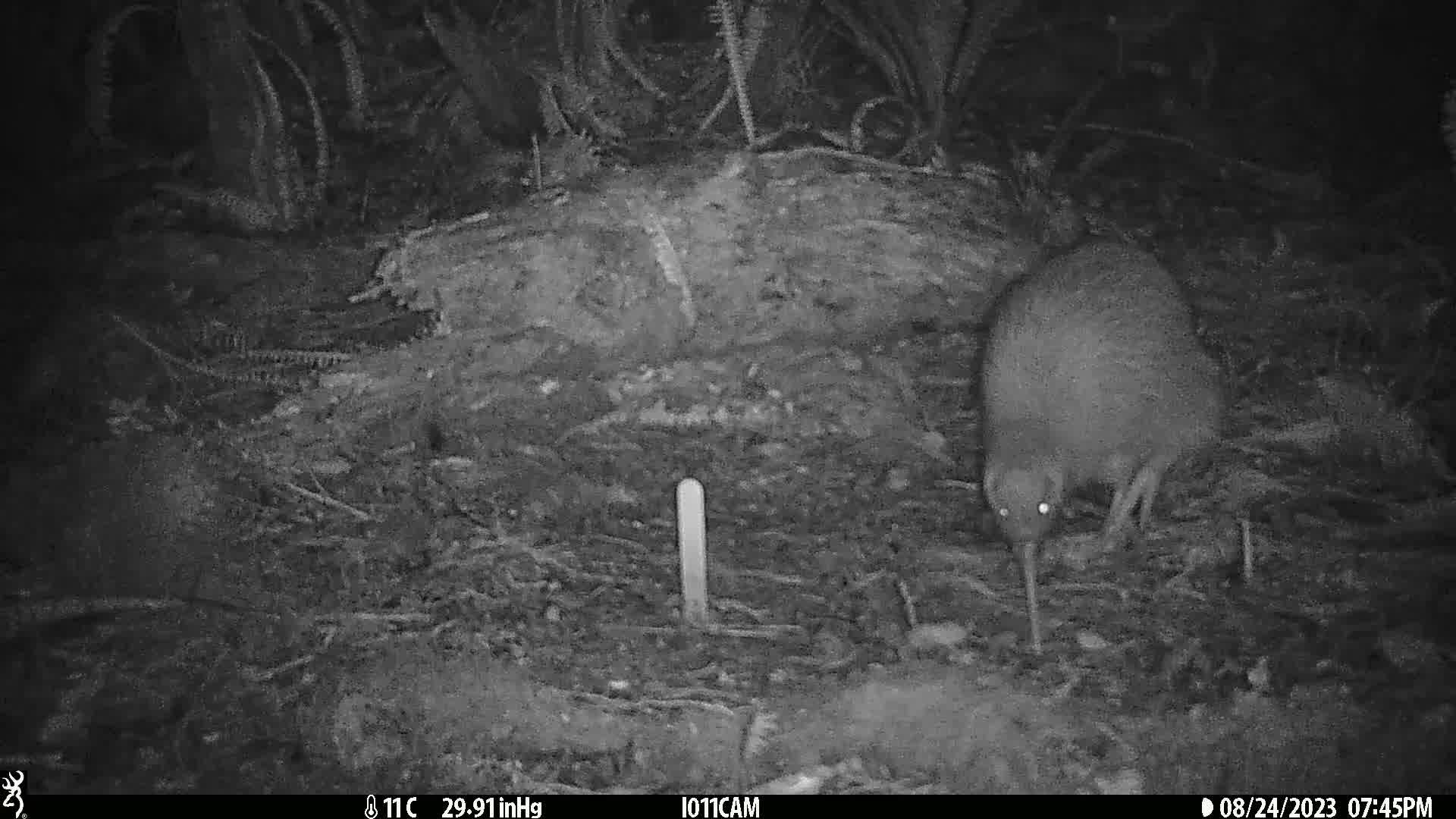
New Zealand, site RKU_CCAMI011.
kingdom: Animalia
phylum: Chordata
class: Aves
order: Apterygiformes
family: Apterygidae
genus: Apteryx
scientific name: Apteryx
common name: kiwi